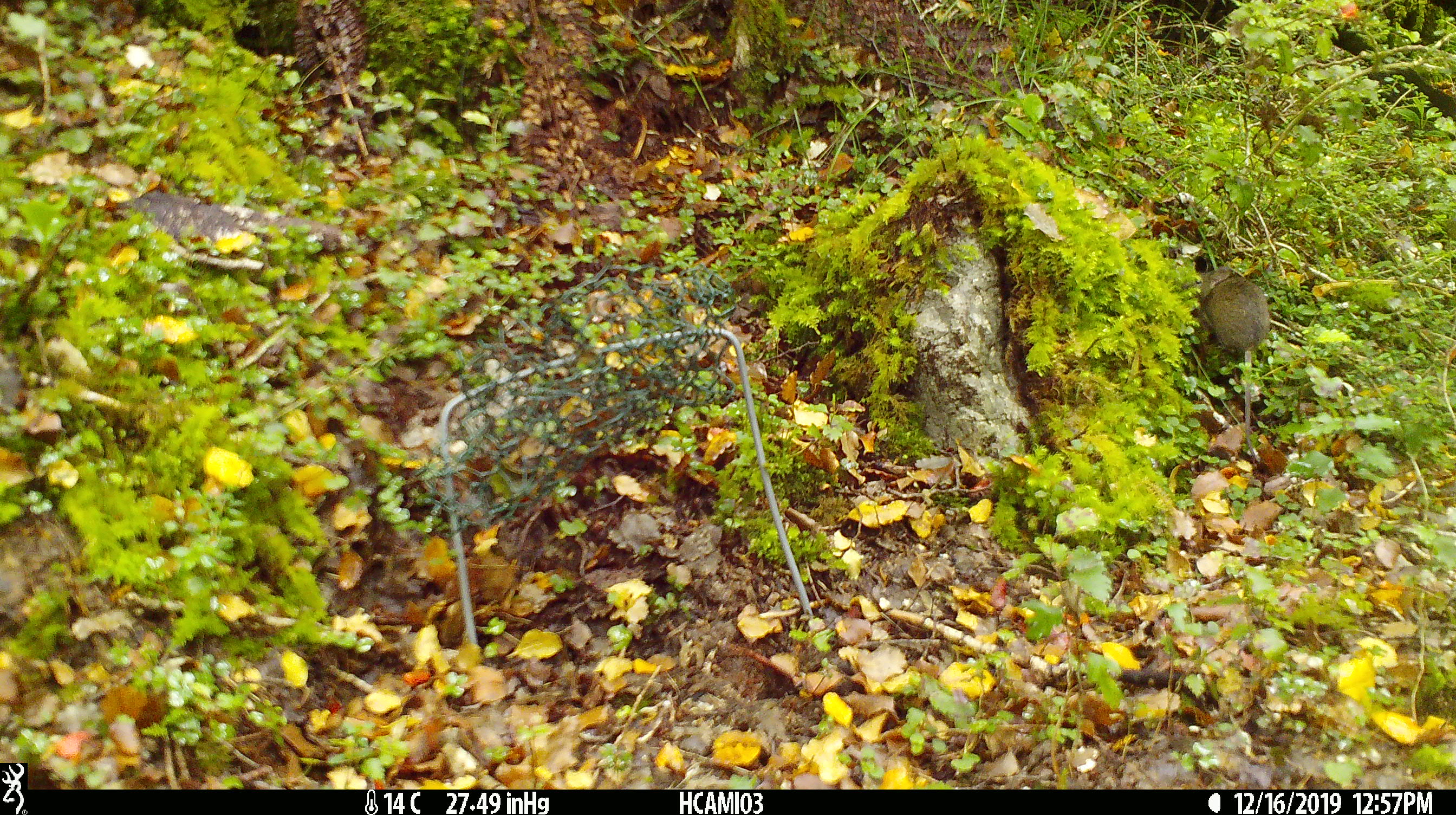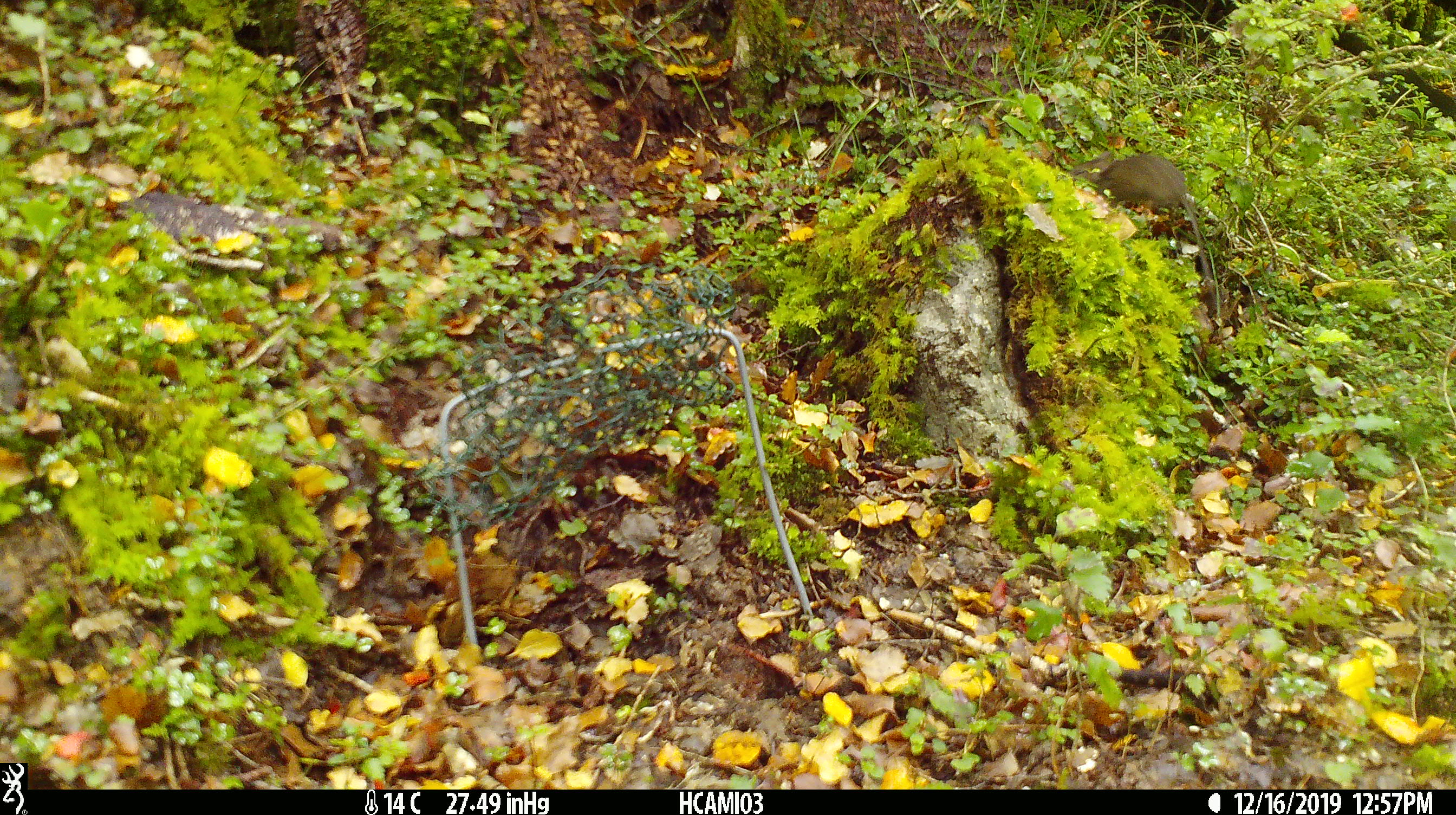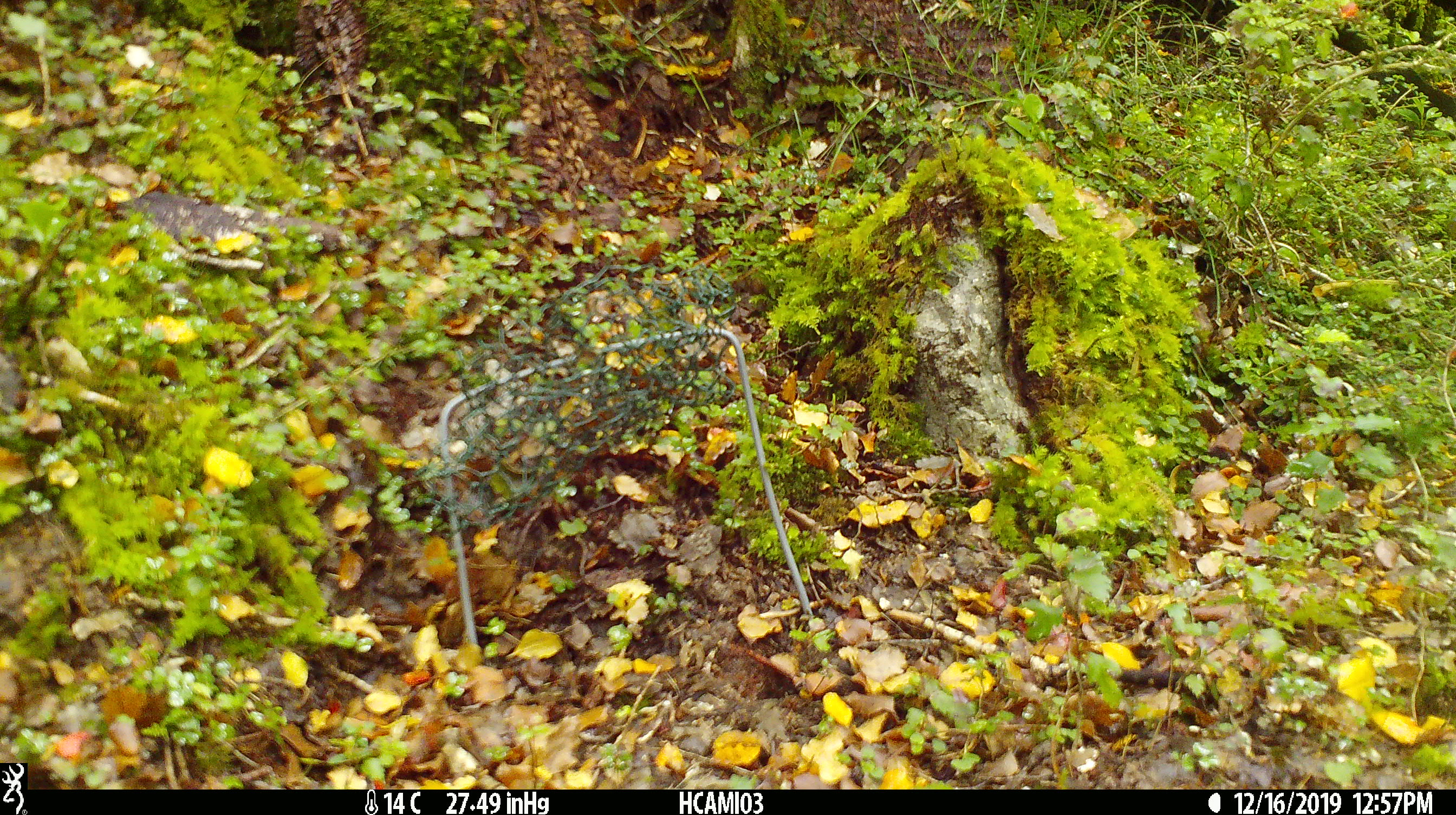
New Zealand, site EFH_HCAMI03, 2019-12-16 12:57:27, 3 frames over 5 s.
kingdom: Animalia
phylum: Chordata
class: Mammalia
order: Rodentia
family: Muridae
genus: Mus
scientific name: Mus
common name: mouse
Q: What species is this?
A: Mouse (Mus).